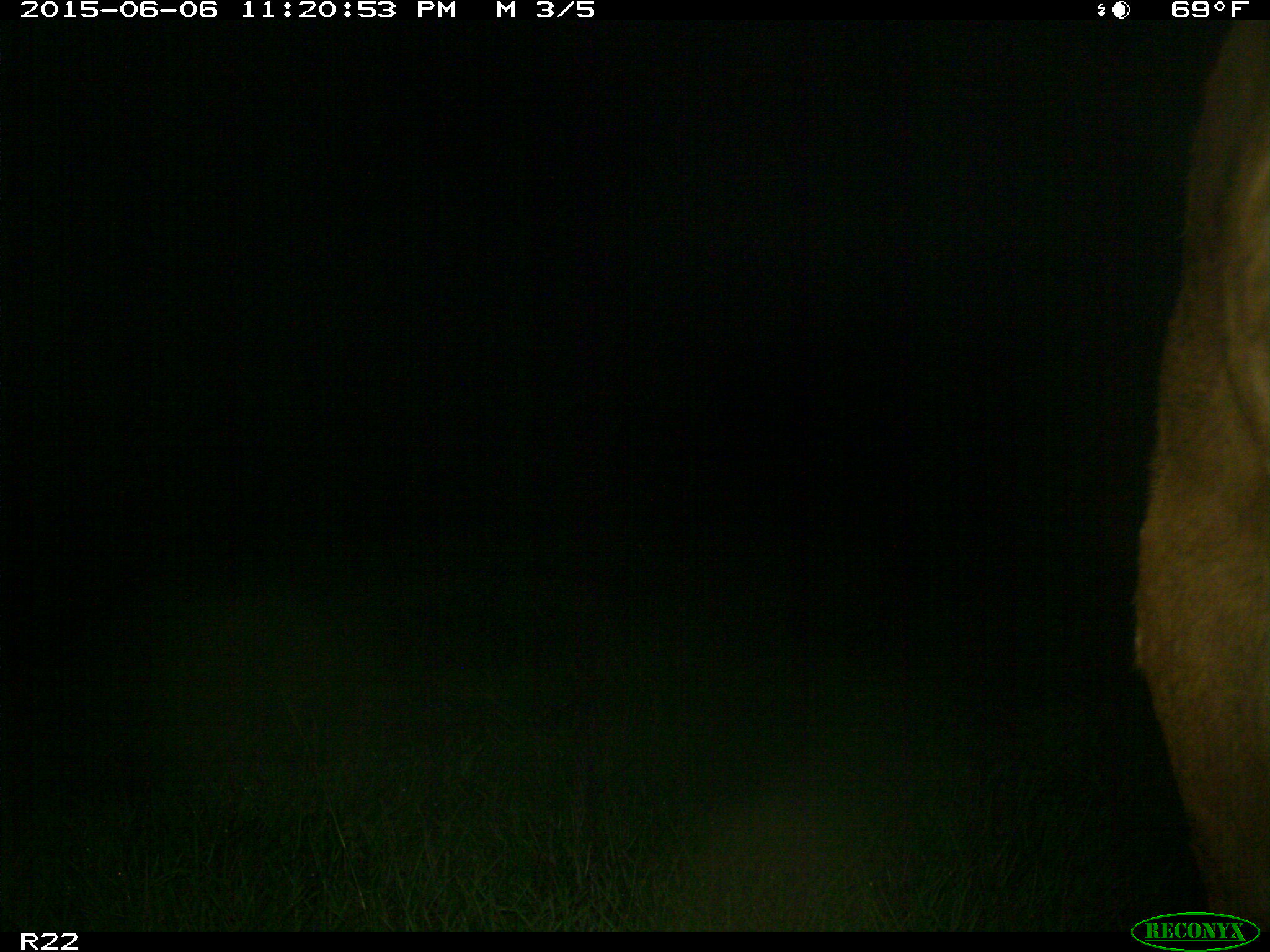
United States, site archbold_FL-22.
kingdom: Animalia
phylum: Chordata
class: Mammalia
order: Artiodactyla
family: Bovidae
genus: Bos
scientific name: Bos taurus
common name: domestic cow